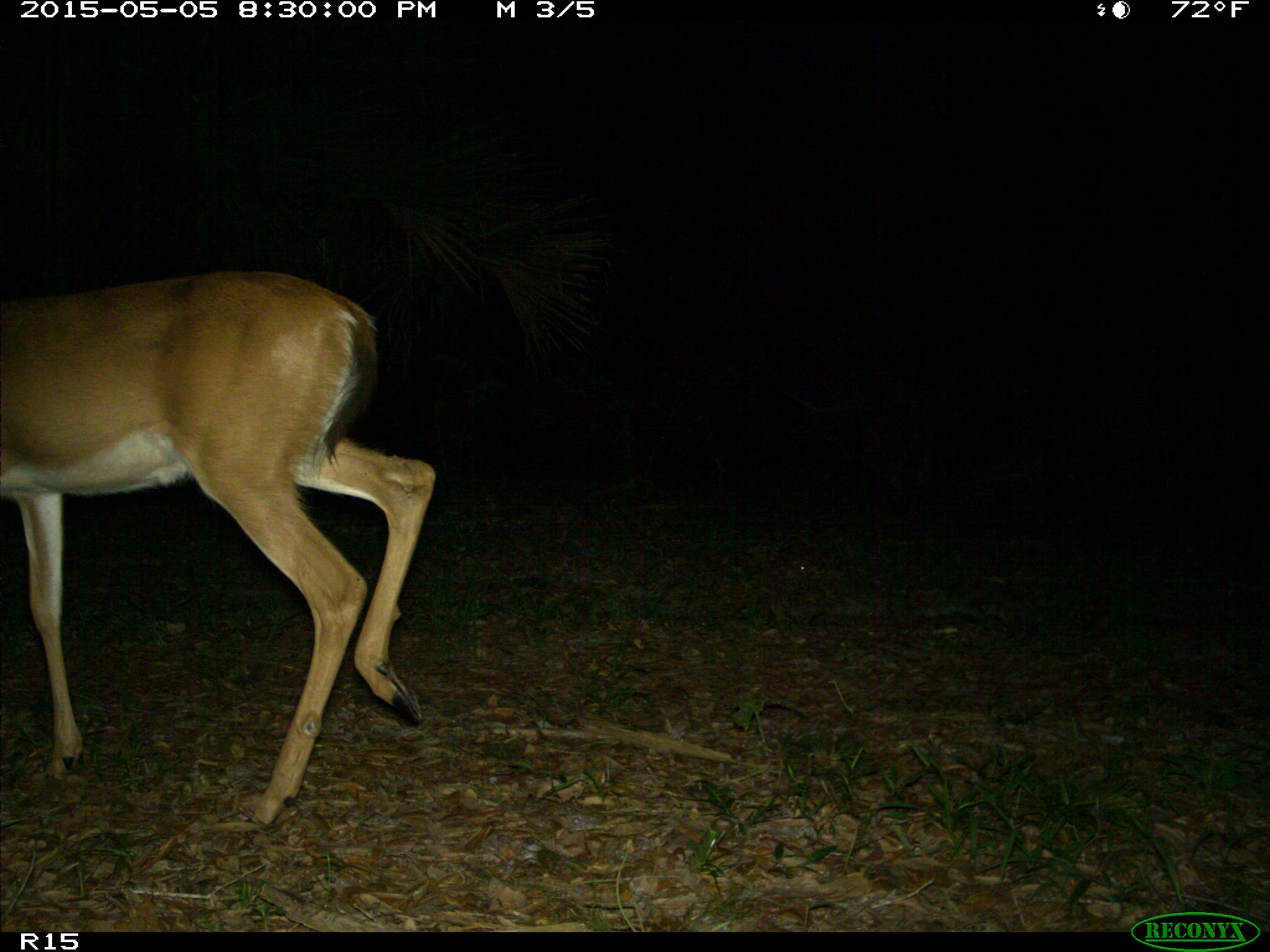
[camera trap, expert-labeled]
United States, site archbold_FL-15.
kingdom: Animalia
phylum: Chordata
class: Mammalia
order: Artiodactyla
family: Cervidae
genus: Odocoileus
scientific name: Odocoileus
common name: deer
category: unidentified deer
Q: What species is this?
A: Unidentified deer (deer) (Odocoileus).